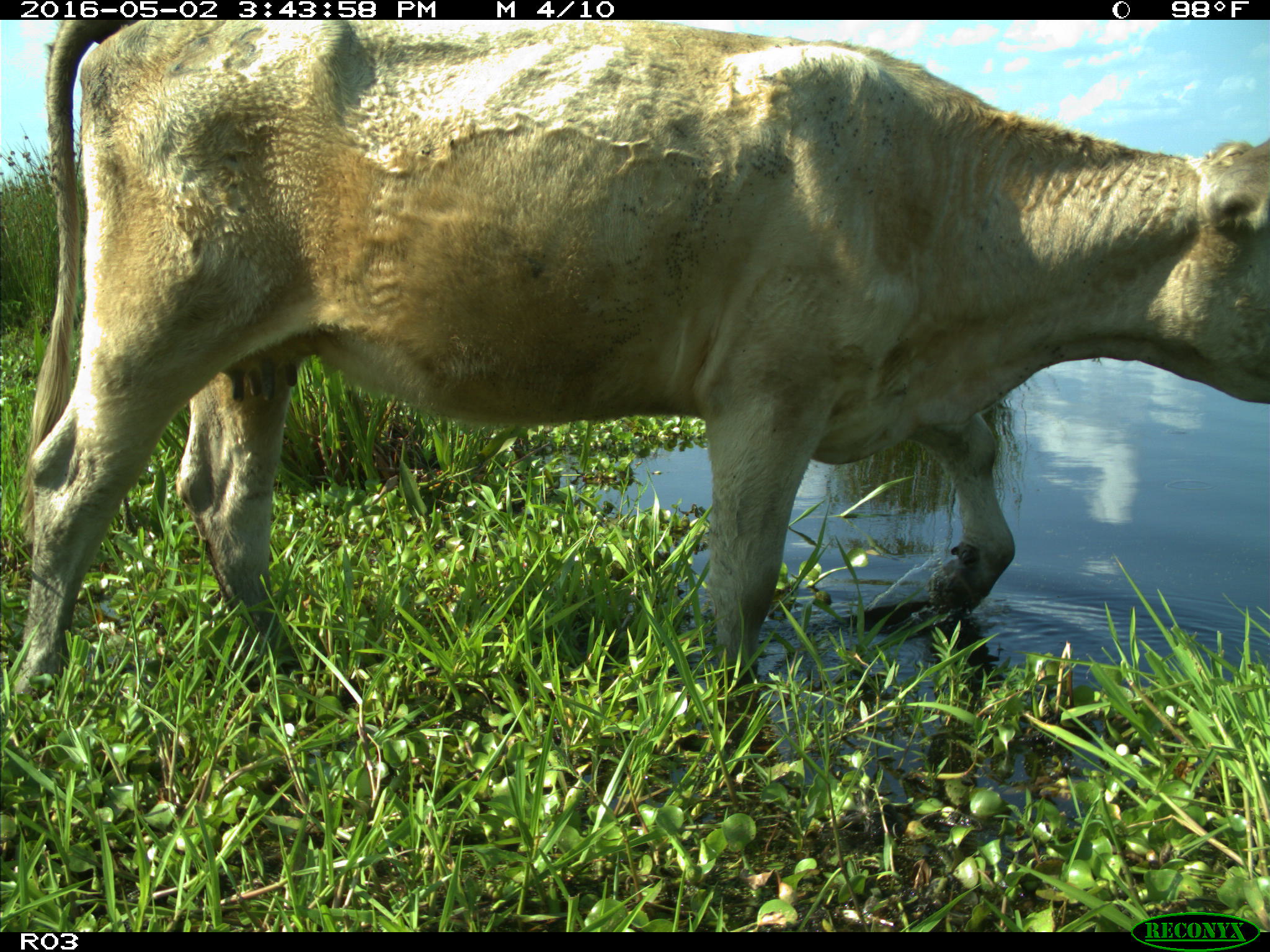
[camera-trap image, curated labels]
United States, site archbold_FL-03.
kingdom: Animalia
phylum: Chordata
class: Mammalia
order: Artiodactyla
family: Bovidae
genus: Bos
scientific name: Bos taurus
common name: domestic cow